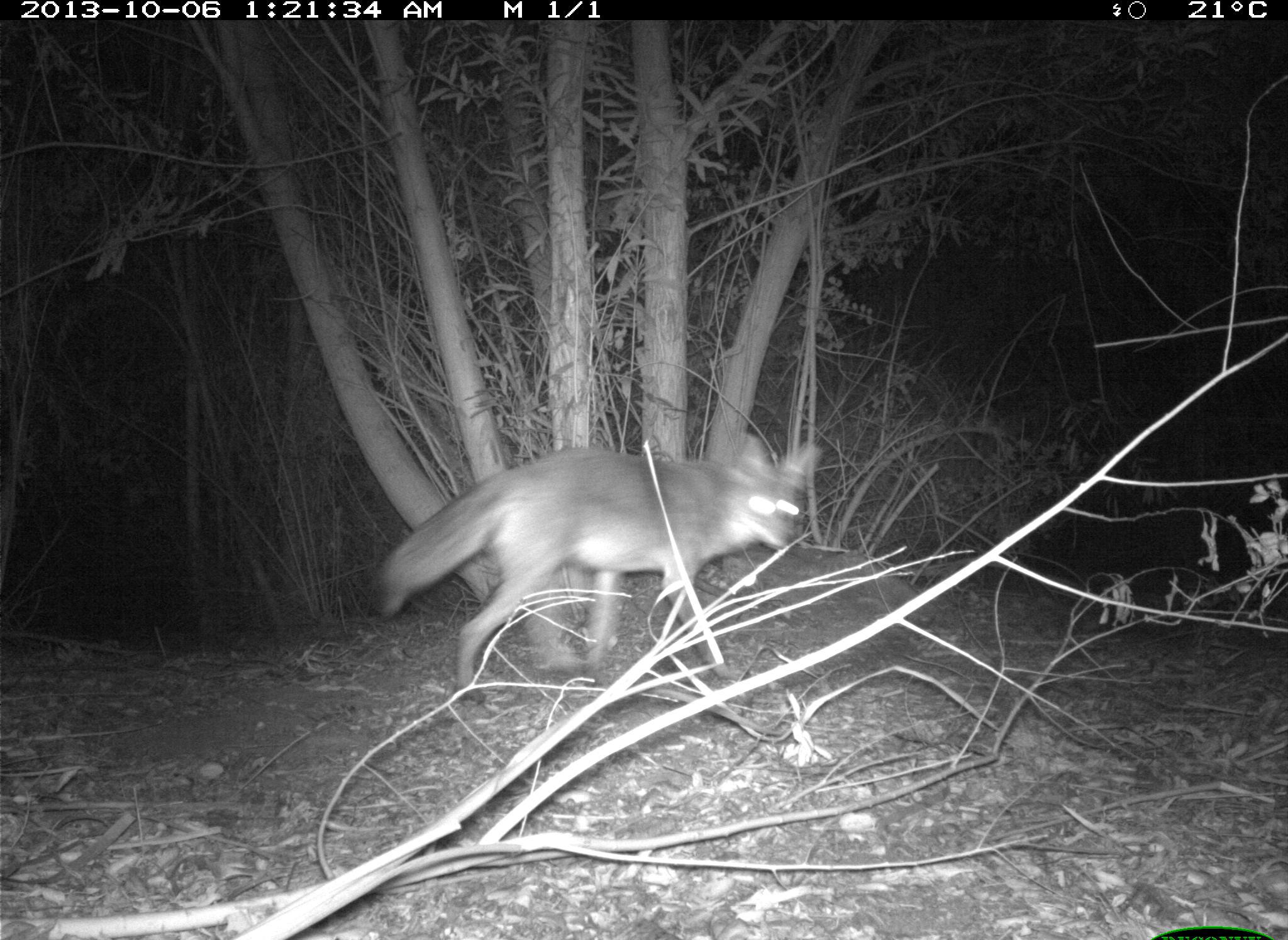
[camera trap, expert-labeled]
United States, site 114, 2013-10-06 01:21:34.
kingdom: Animalia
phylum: Chordata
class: Mammalia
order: Carnivora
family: Canidae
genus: Canis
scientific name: Canis latrans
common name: coyote